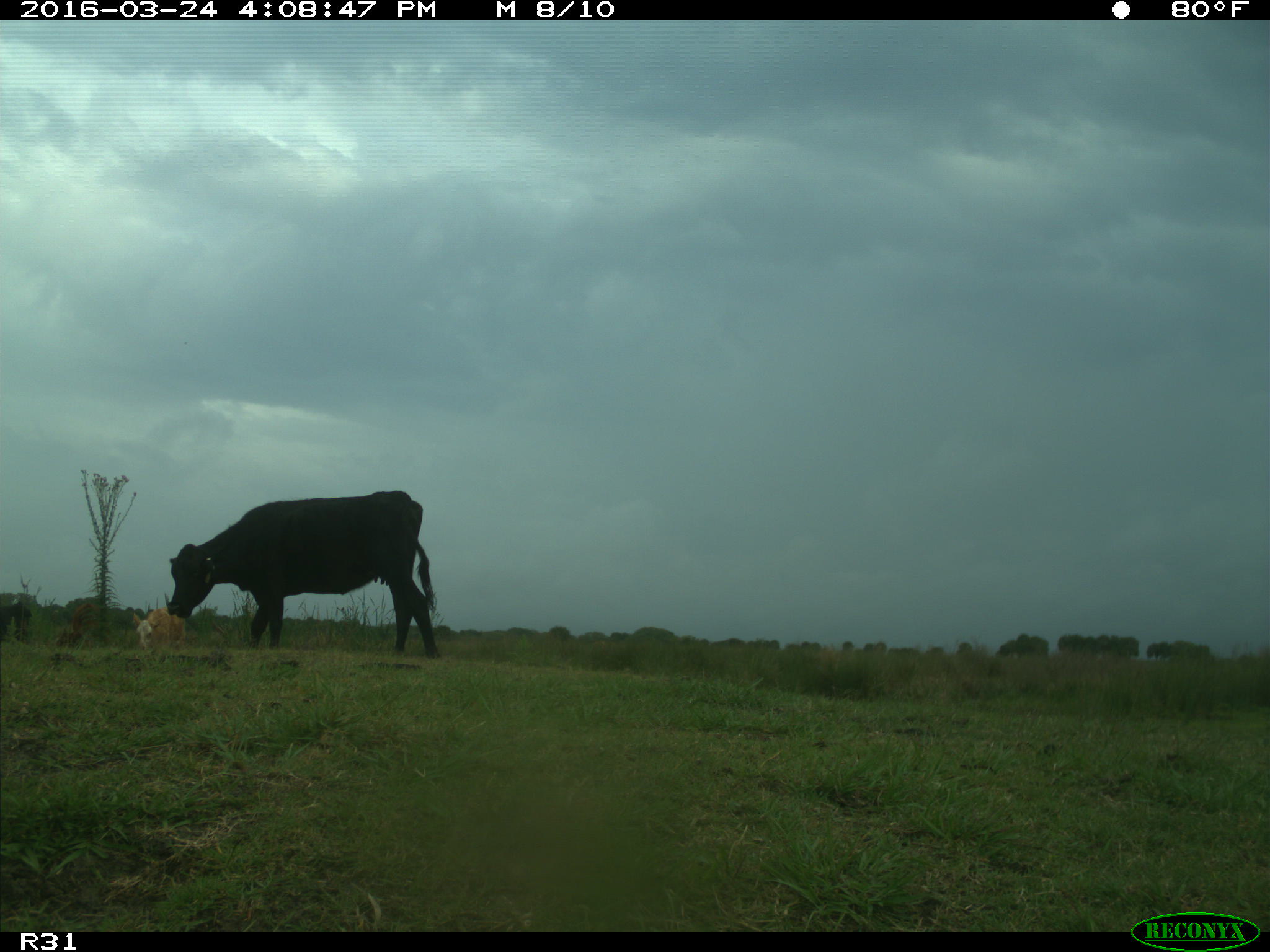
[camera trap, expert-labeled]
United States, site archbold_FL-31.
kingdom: Animalia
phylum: Chordata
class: Mammalia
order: Artiodactyla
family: Bovidae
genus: Bos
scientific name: Bos taurus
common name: domestic cow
Bos taurus (domestic cow).